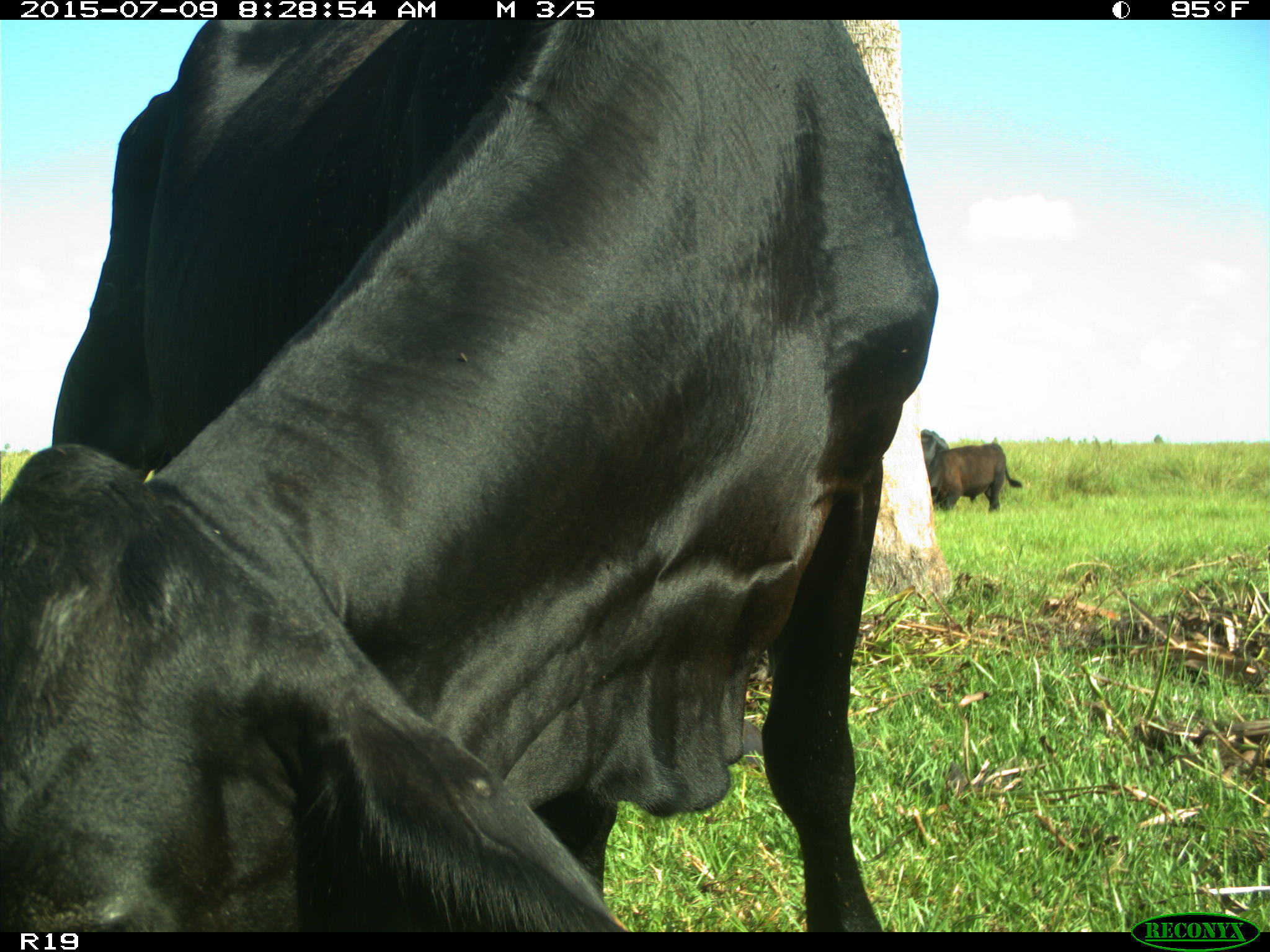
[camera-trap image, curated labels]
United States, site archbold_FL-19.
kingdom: Animalia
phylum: Chordata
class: Mammalia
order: Artiodactyla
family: Bovidae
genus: Bos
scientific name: Bos taurus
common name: domestic cow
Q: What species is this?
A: Bos taurus (domestic cow).